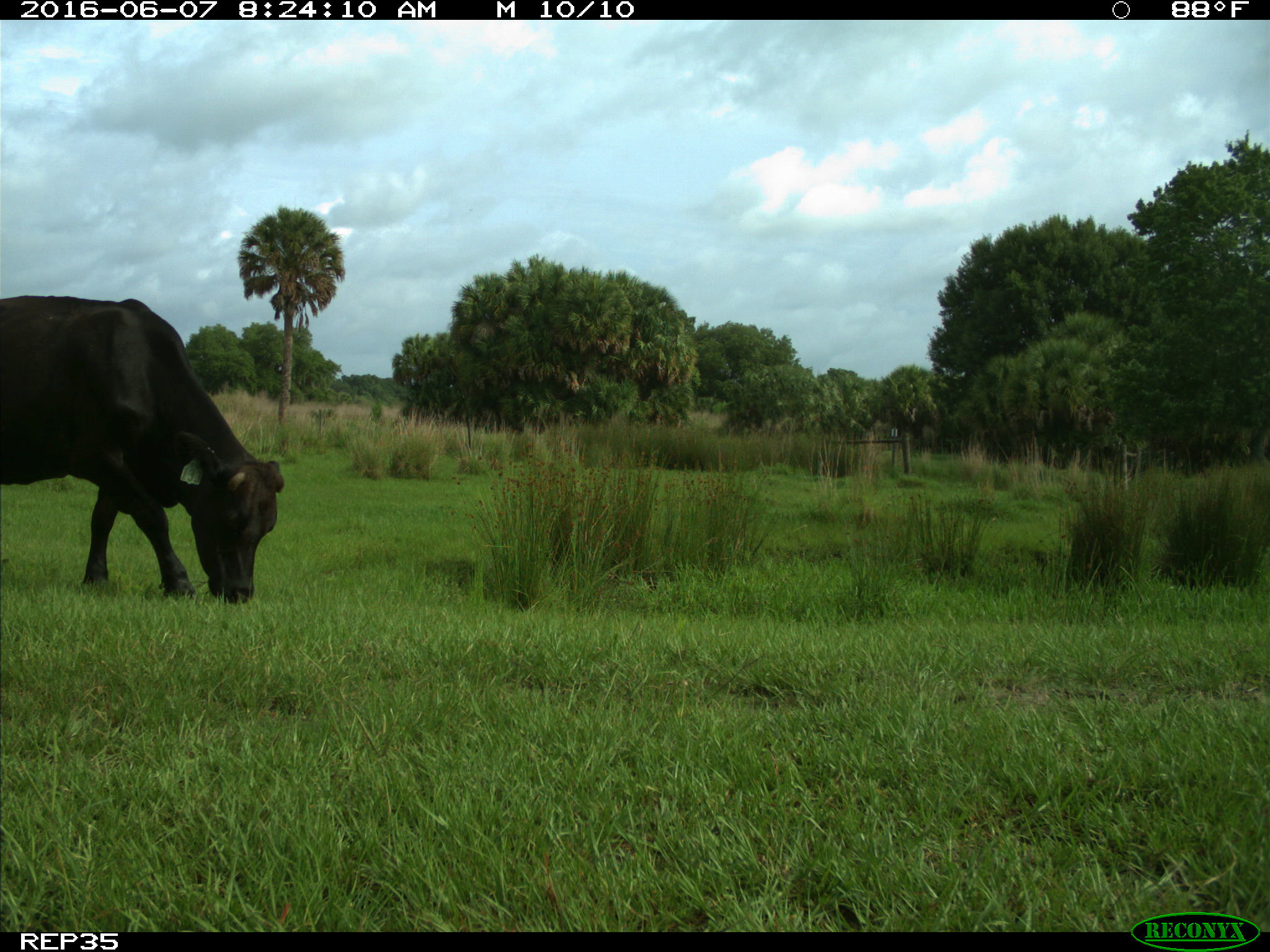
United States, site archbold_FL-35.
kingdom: Animalia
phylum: Chordata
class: Mammalia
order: Artiodactyla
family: Bovidae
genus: Bos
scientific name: Bos taurus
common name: domestic cow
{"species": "Bos taurus (domestic cow)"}